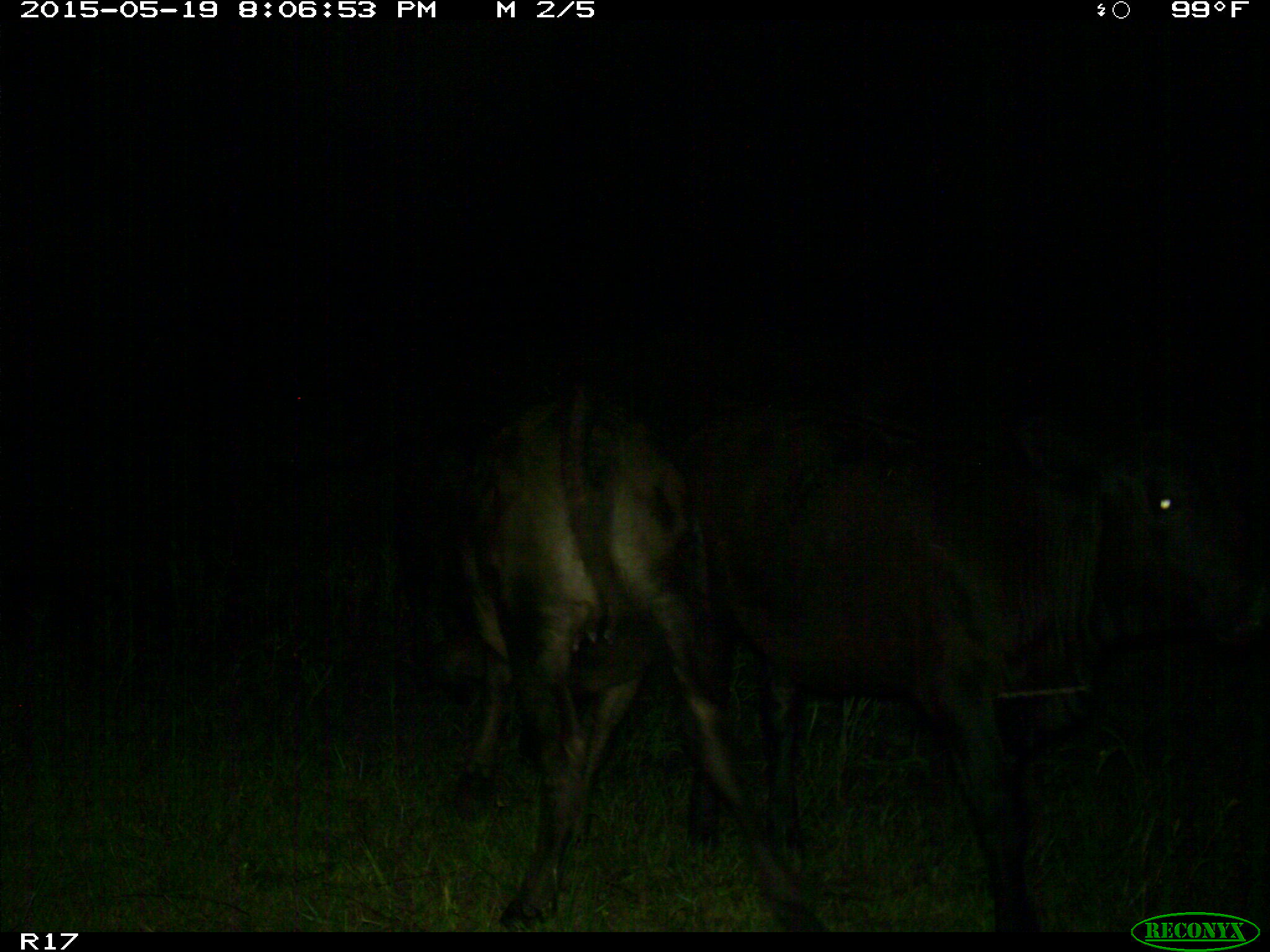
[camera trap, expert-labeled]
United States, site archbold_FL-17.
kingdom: Animalia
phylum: Chordata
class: Mammalia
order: Artiodactyla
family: Bovidae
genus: Bos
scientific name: Bos taurus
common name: domestic cow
Bos taurus (domestic cow).